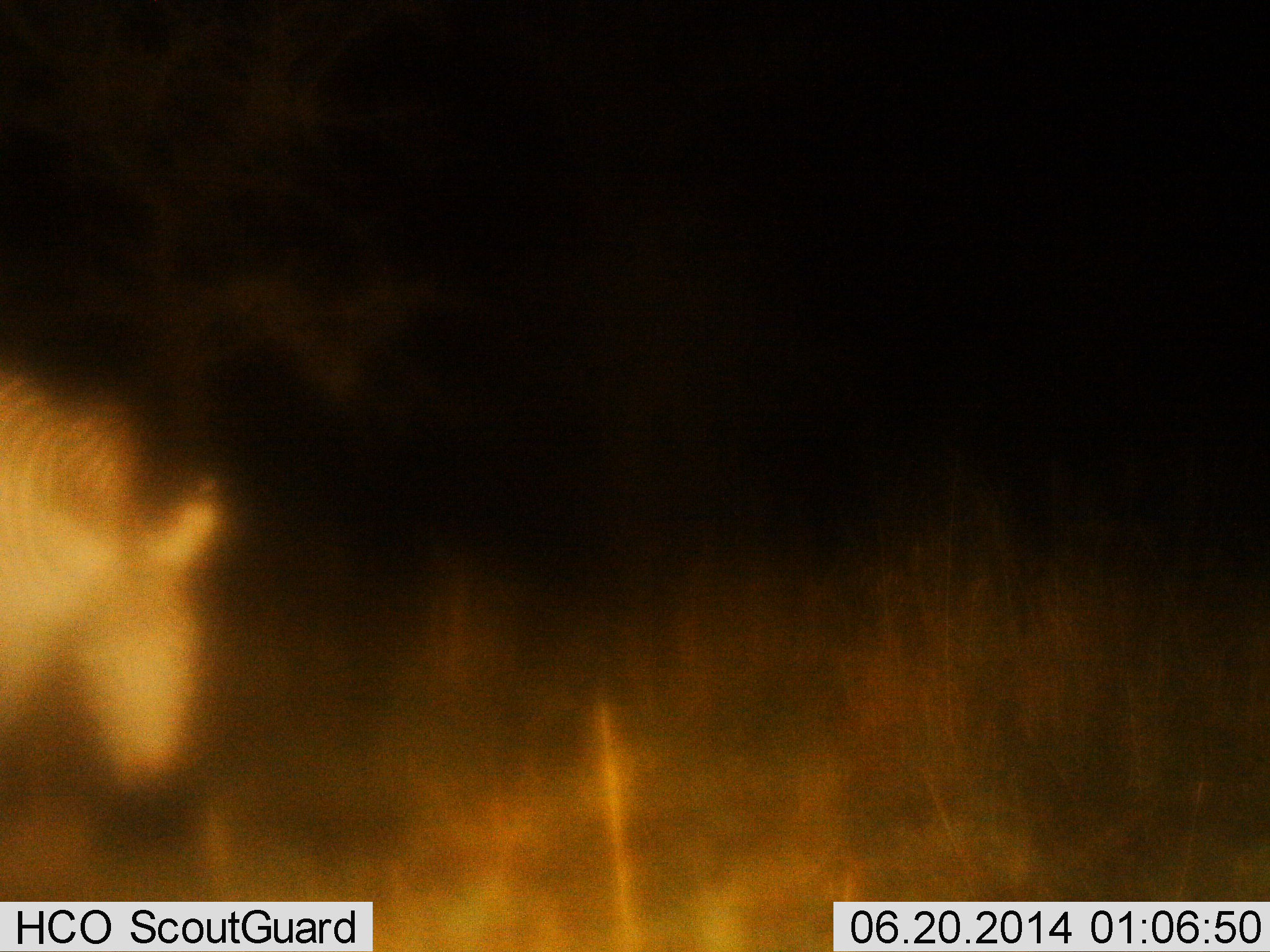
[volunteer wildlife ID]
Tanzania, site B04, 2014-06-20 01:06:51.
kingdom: Animalia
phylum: Chordata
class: Mammalia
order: Perissodactyla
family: Equidae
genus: Equus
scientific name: Equus quagga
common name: plains zebra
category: zebra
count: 1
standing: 60%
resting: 0%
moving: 30%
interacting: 0%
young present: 0%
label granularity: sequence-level